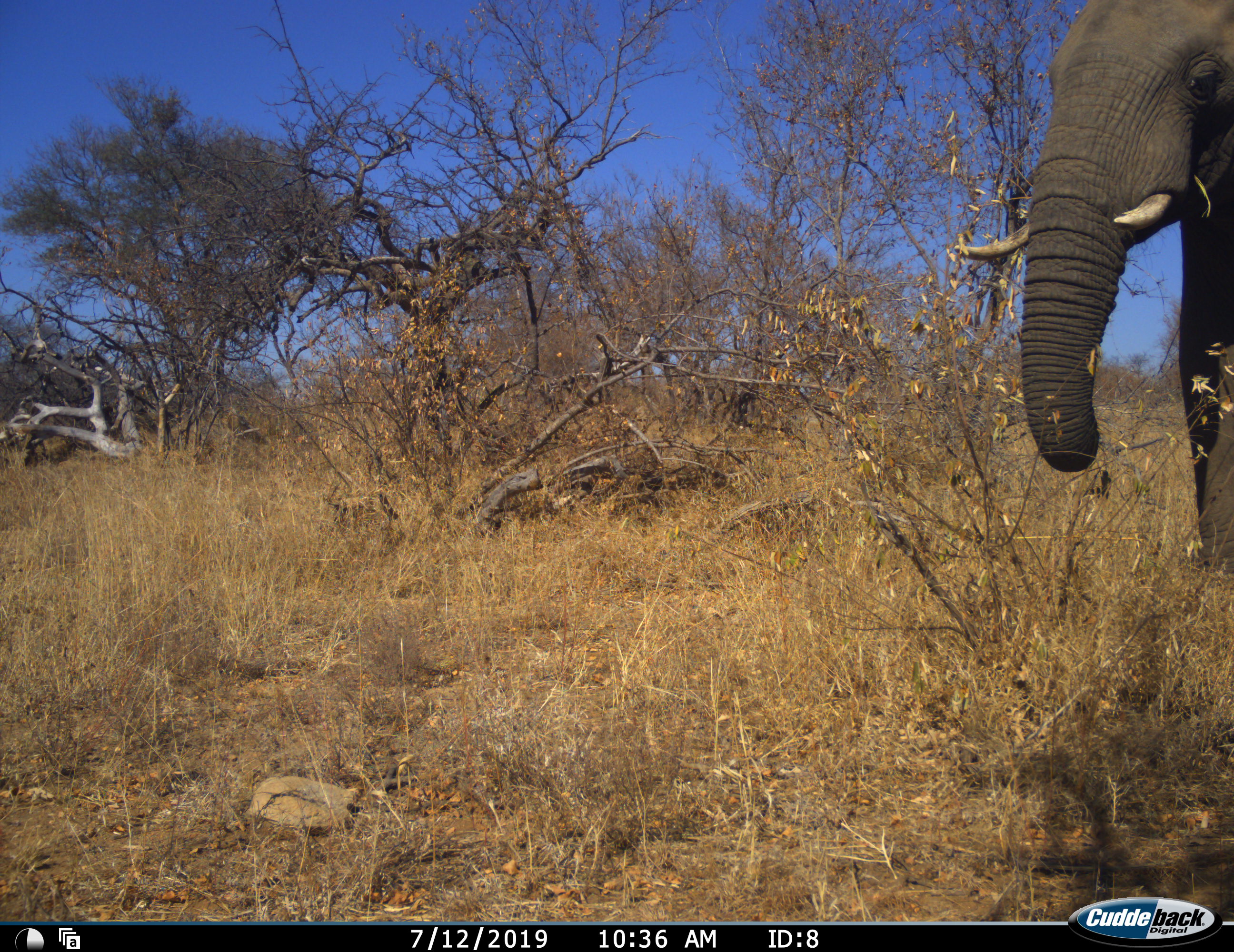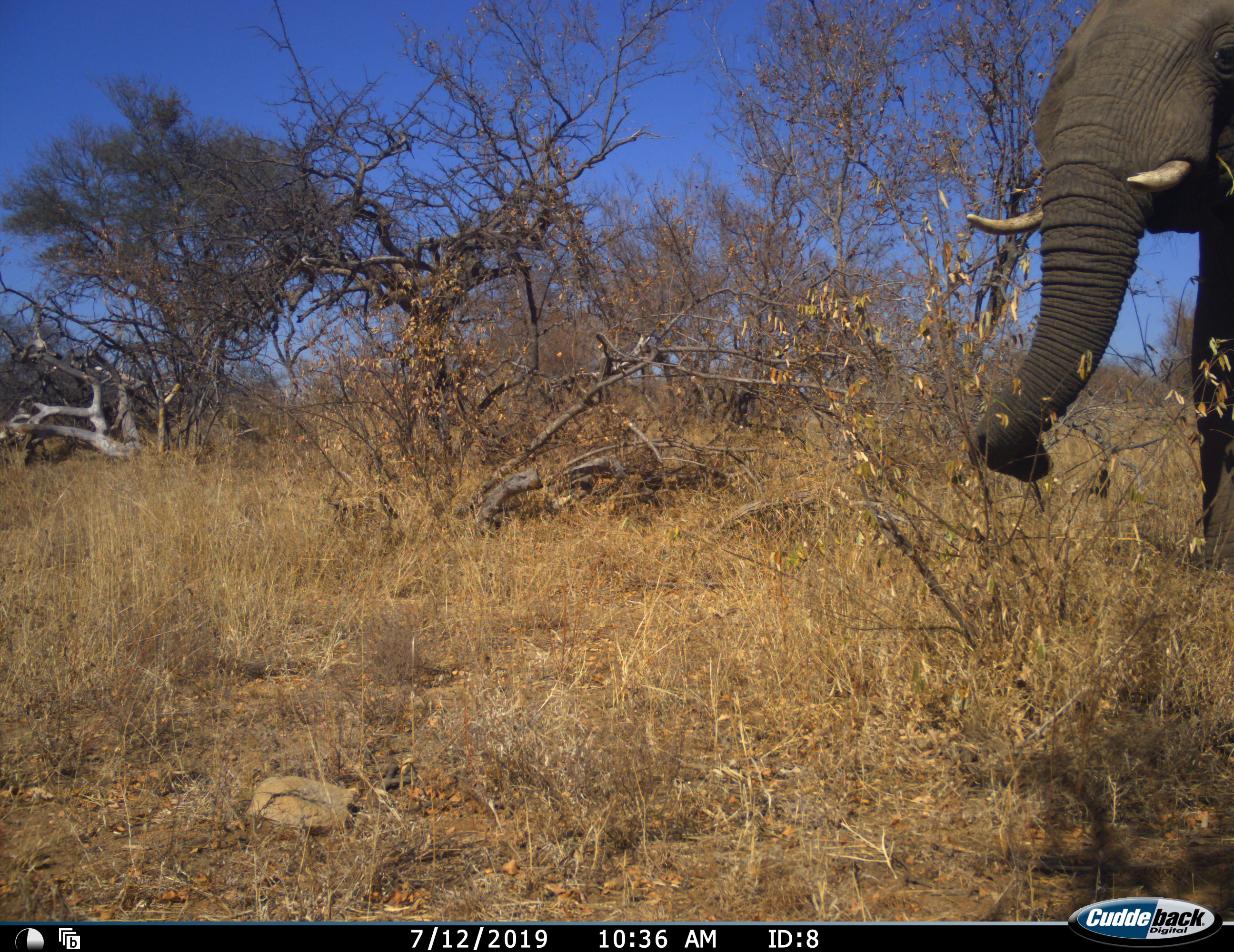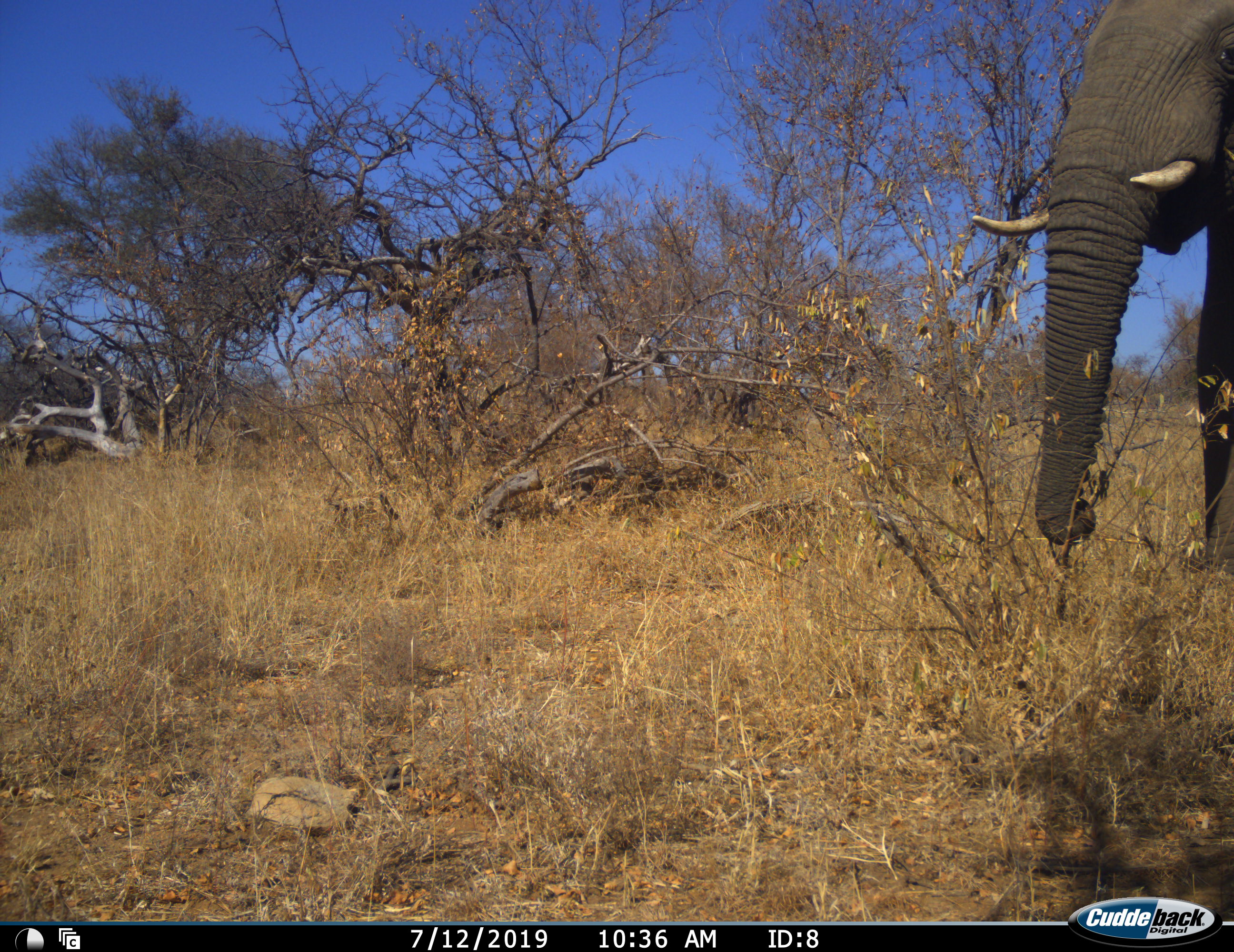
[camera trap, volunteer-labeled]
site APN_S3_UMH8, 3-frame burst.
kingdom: Animalia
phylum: Chordata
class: Mammalia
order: Proboscidea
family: Elephantidae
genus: Loxodonta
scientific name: Loxodonta africana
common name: african bush elephant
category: elephant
Elephant (african bush elephant) (Loxodonta africana), count 1. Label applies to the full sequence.